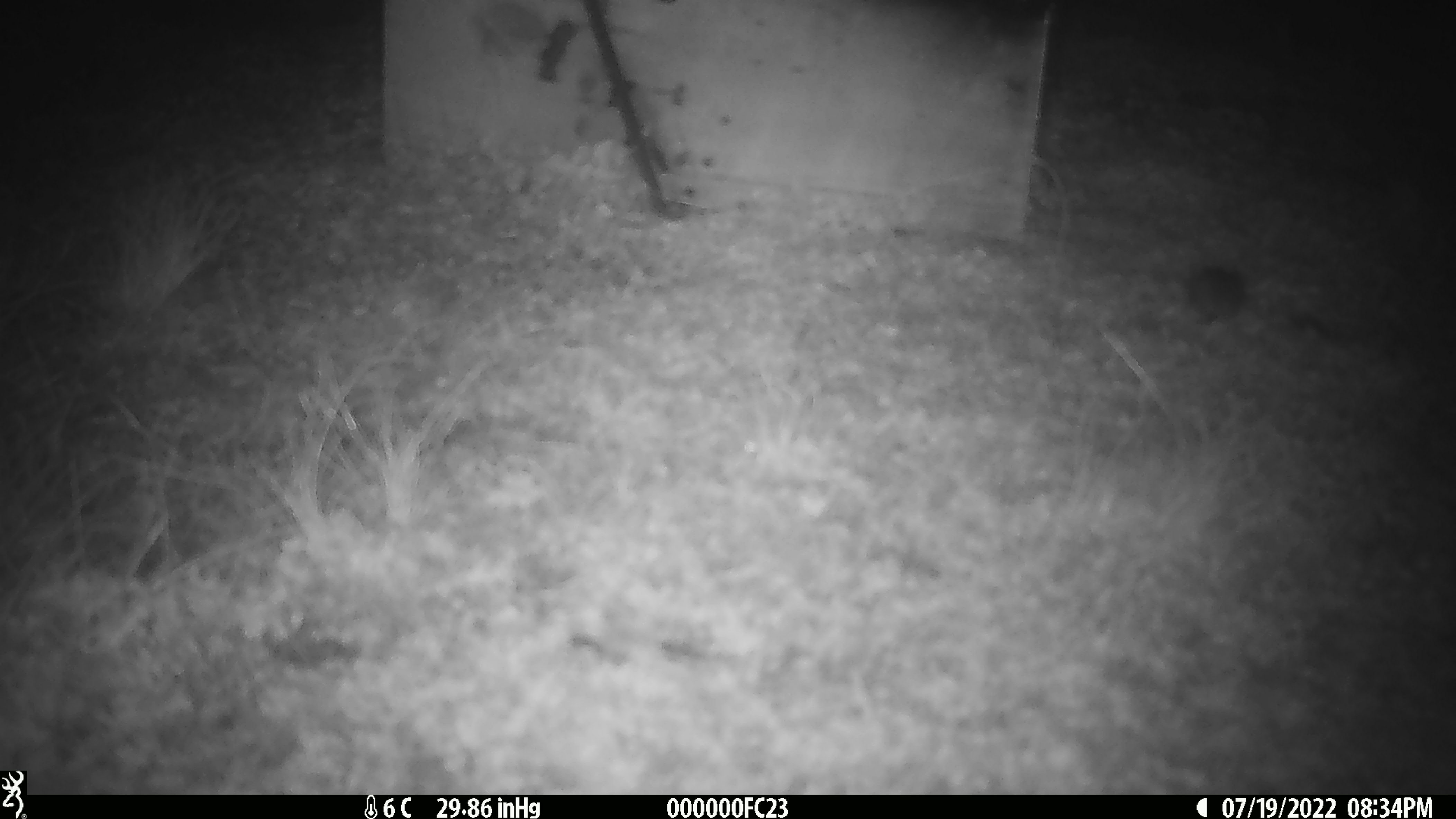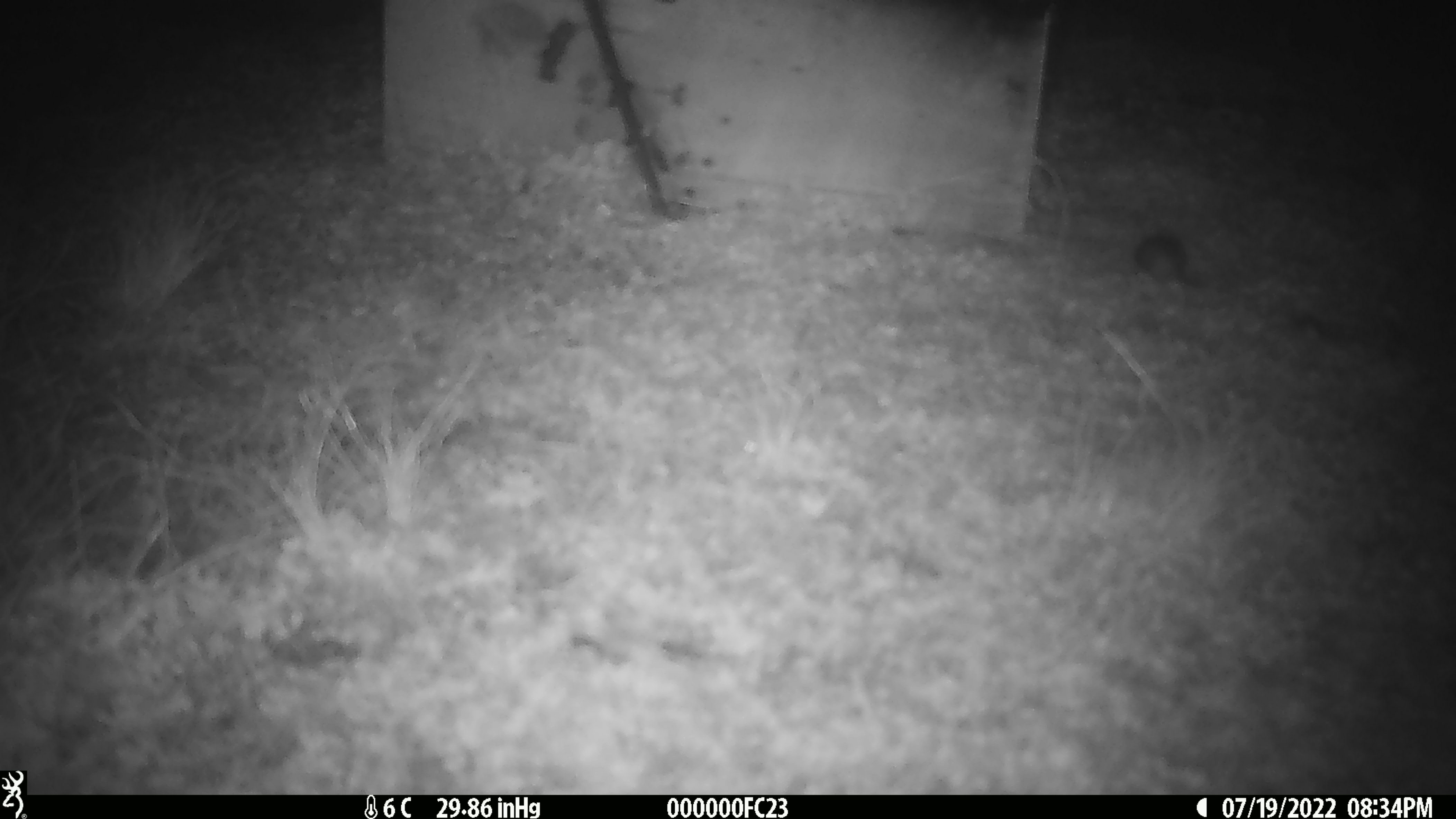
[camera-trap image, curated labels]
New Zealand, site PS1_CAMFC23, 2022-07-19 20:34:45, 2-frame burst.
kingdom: Animalia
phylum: Chordata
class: Mammalia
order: Rodentia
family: Muridae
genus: Mus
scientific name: Mus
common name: mouse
Mouse (Mus).